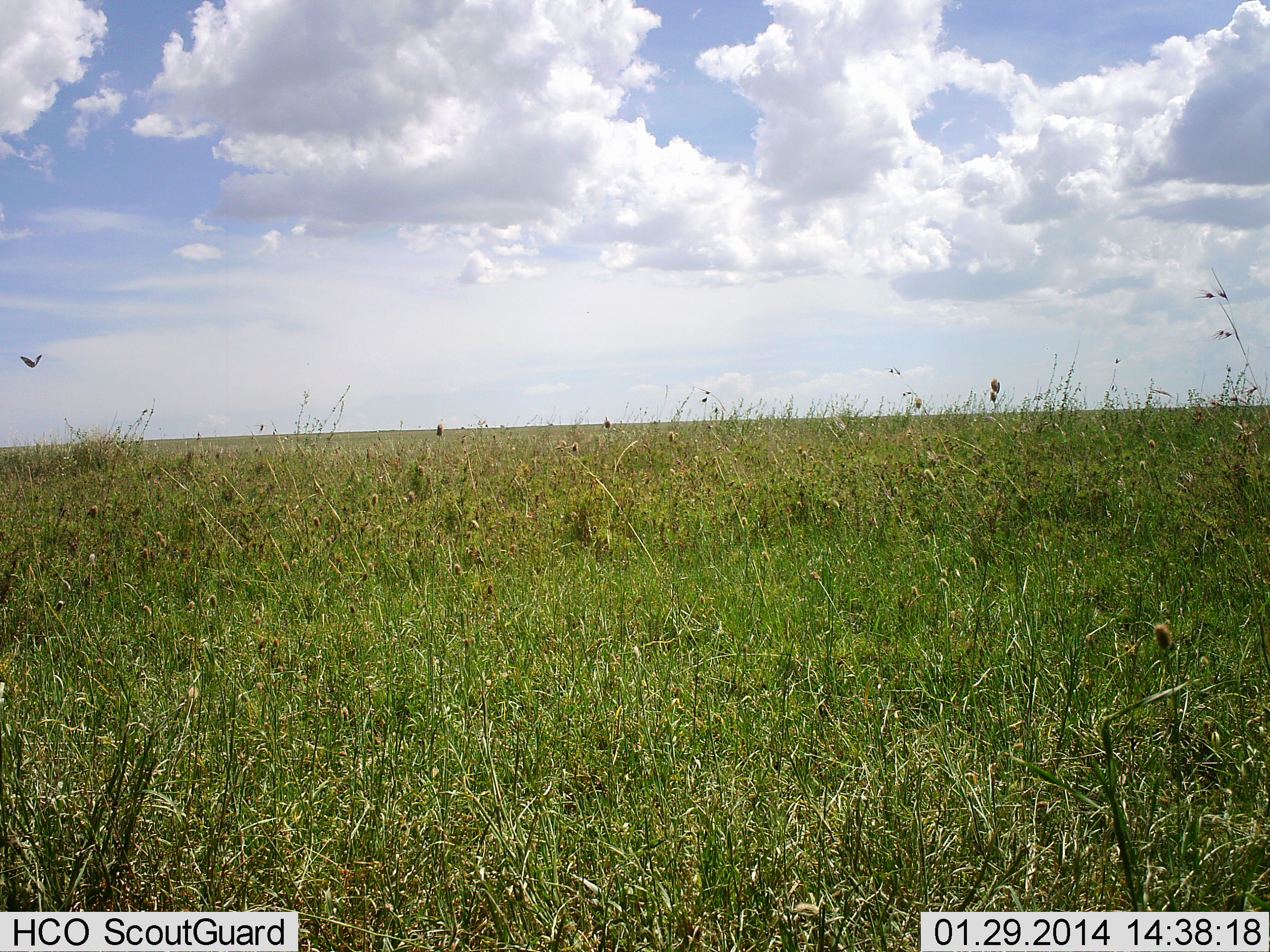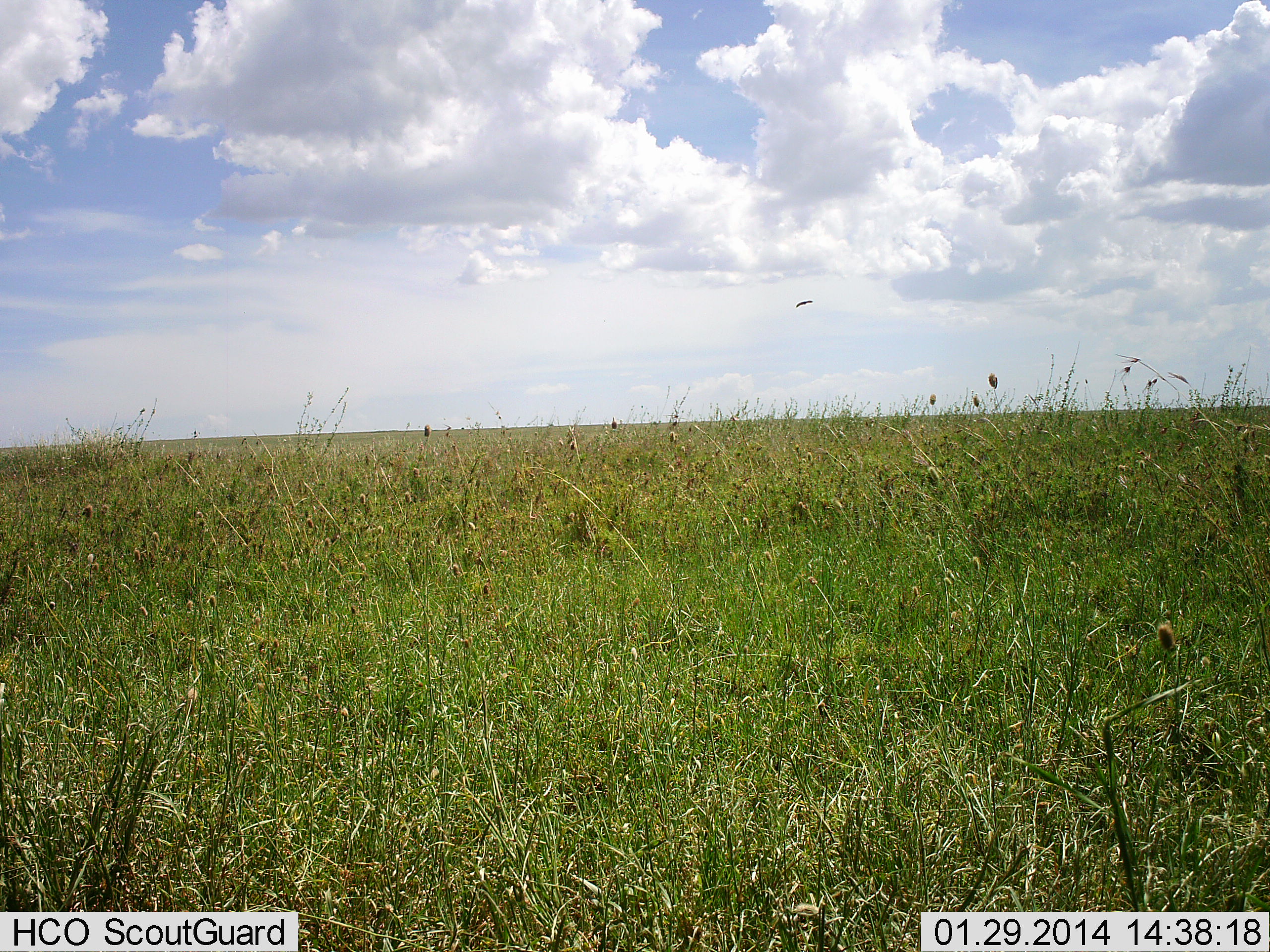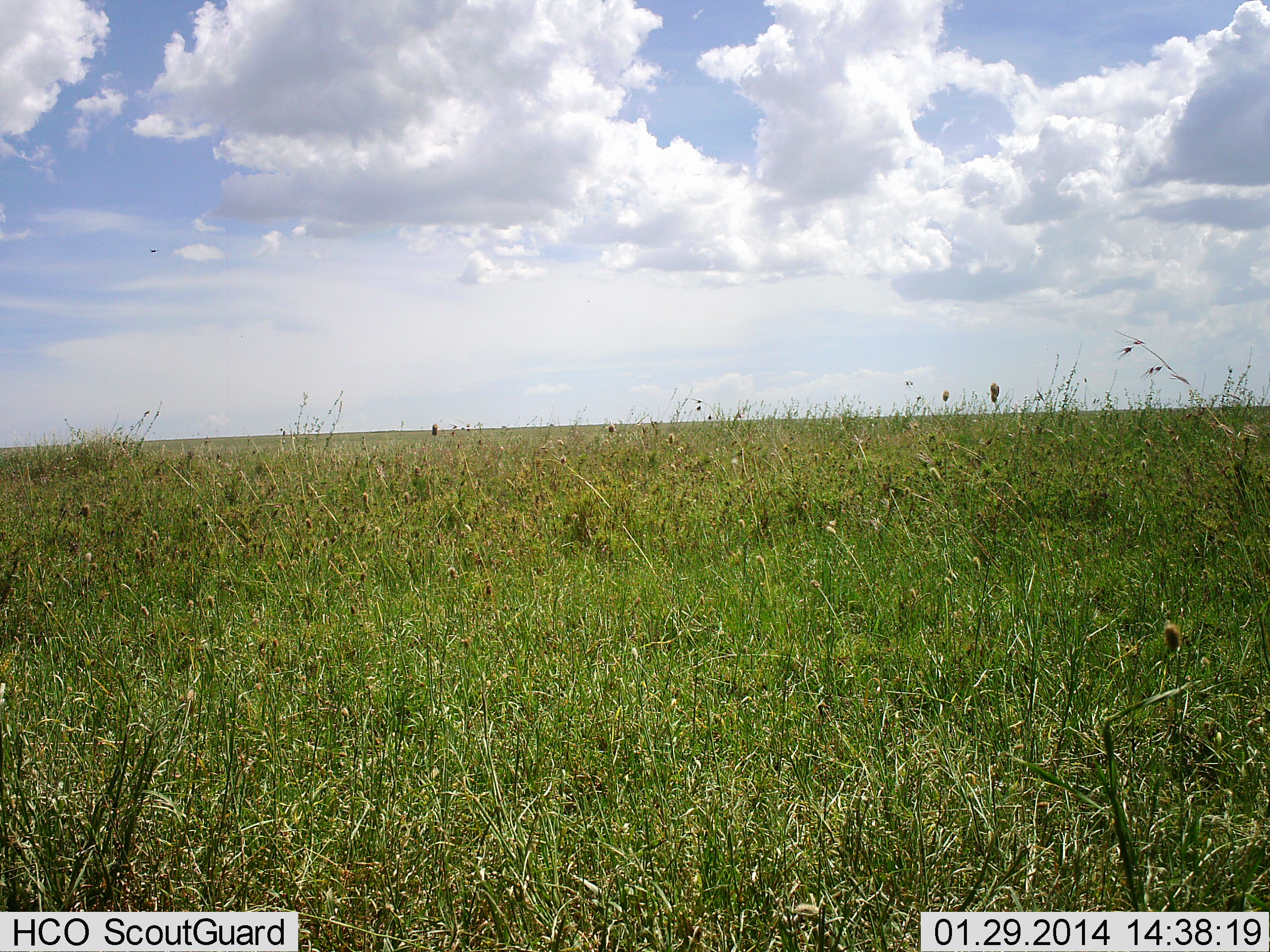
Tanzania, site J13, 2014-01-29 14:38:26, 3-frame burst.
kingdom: Animalia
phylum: Chordata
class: Aves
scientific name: Aves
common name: bird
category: otherbird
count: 1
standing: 0%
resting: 0%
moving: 100%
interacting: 0%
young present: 0%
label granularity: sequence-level